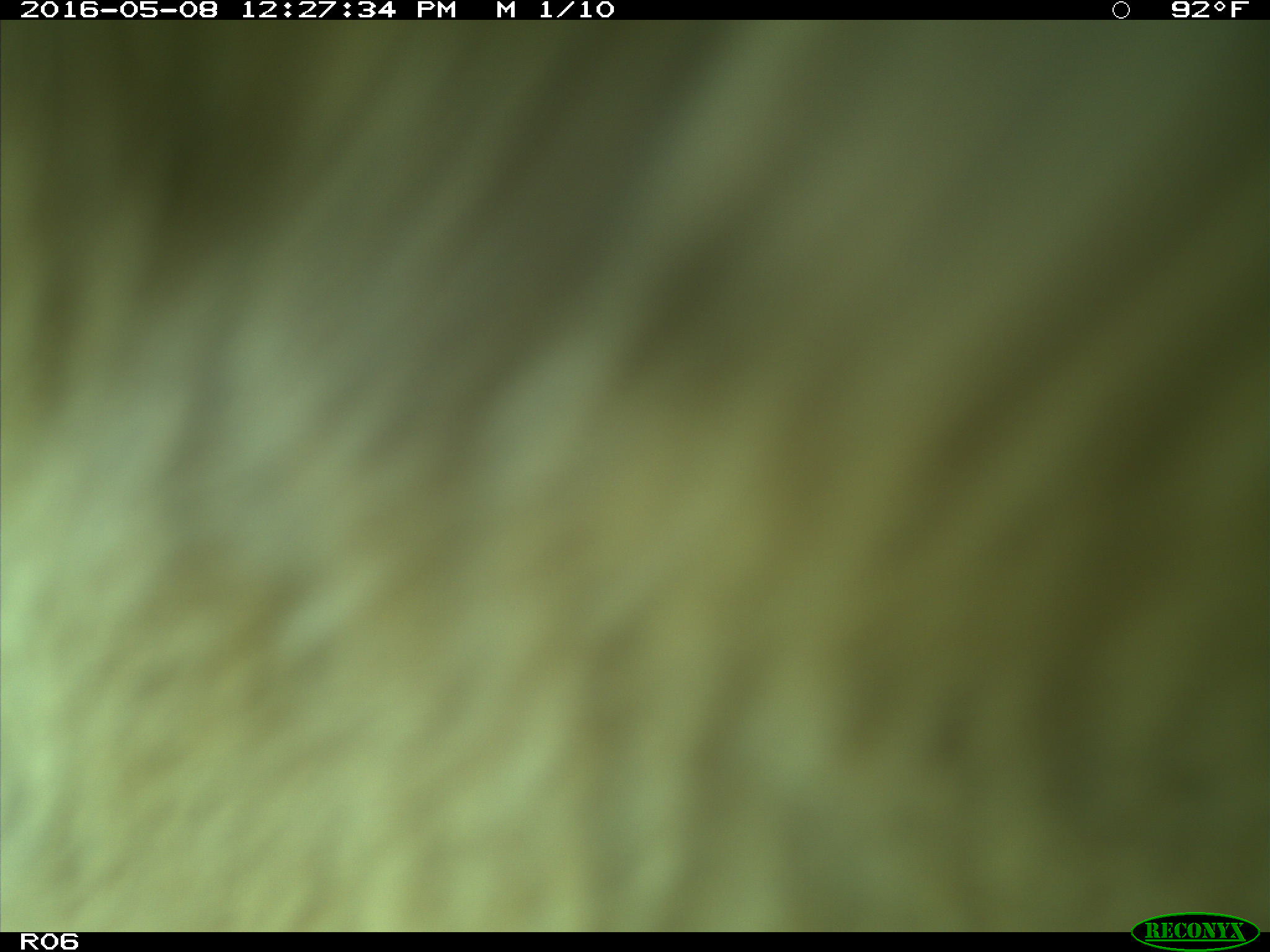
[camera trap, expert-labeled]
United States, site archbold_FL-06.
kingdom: Animalia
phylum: Chordata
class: Mammalia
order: Artiodactyla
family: Bovidae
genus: Bos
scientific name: Bos taurus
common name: domestic cow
Bos taurus (domestic cow).